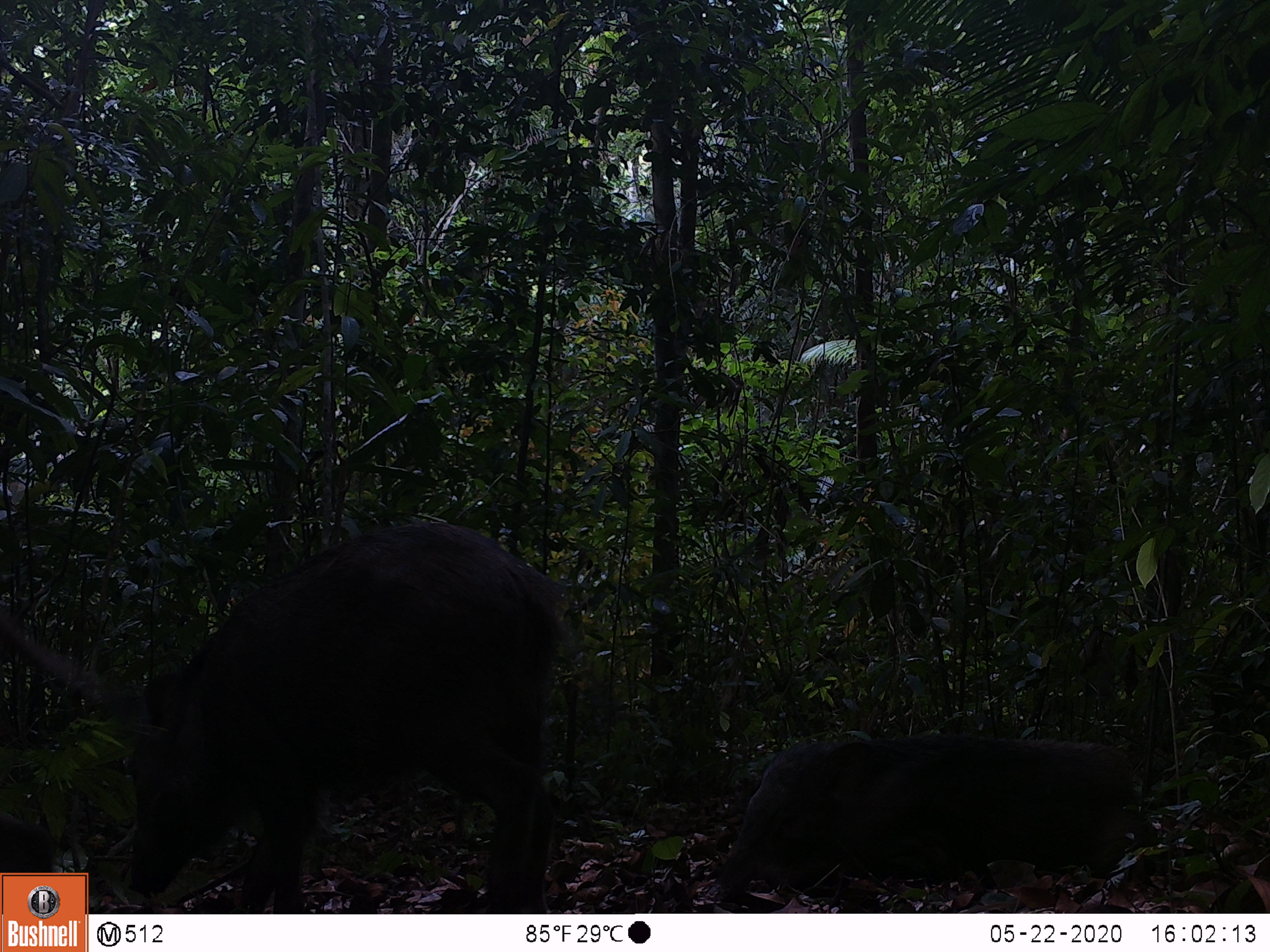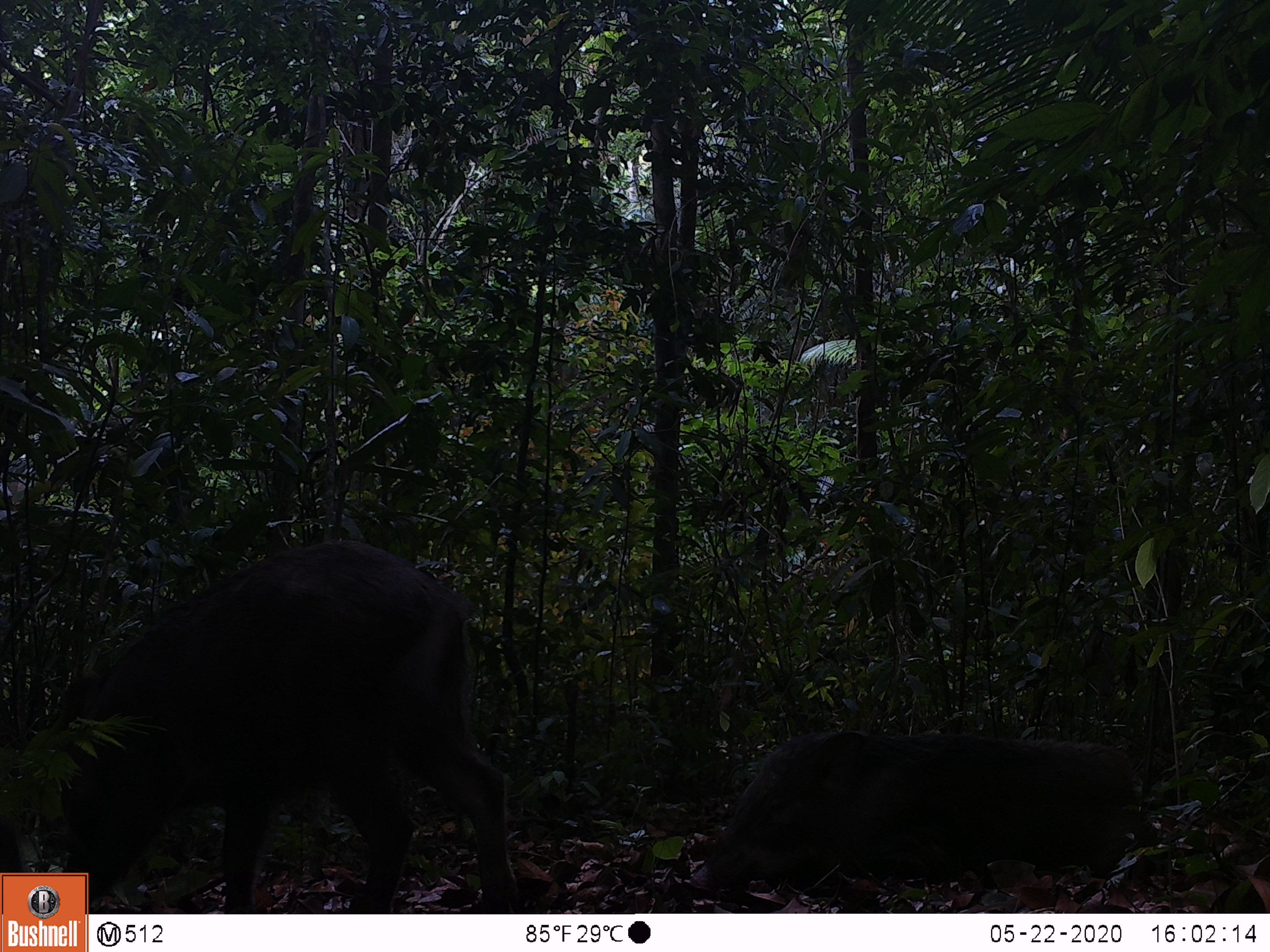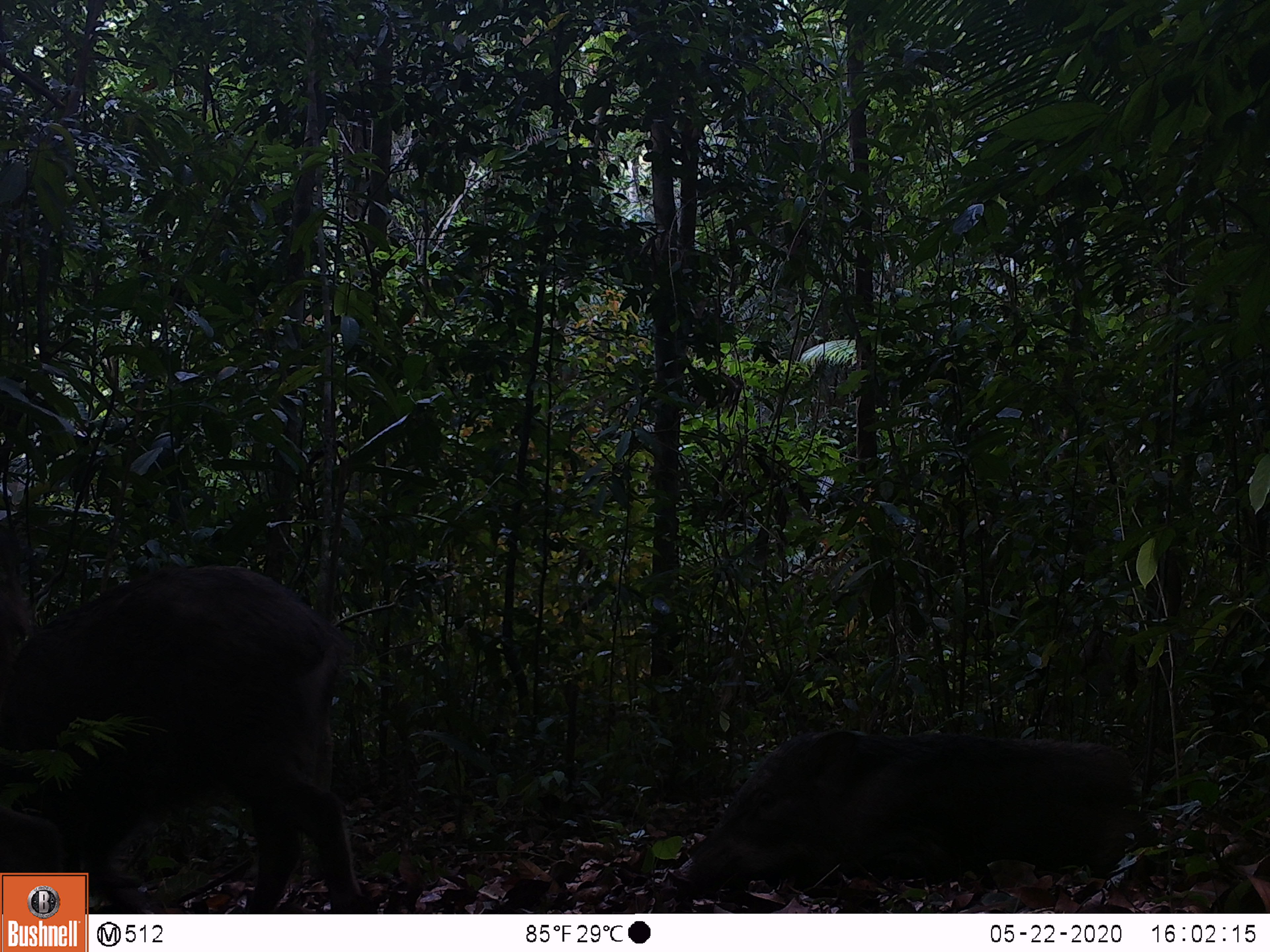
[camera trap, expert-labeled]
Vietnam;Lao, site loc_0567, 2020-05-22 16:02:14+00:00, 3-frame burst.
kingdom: Animalia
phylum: Chordata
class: Mammalia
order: Artiodactyla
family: Suidae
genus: Sus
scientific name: Sus scrofa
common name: eurasian wild pig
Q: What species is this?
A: Eurasian wild pig (Sus scrofa).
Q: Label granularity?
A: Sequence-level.